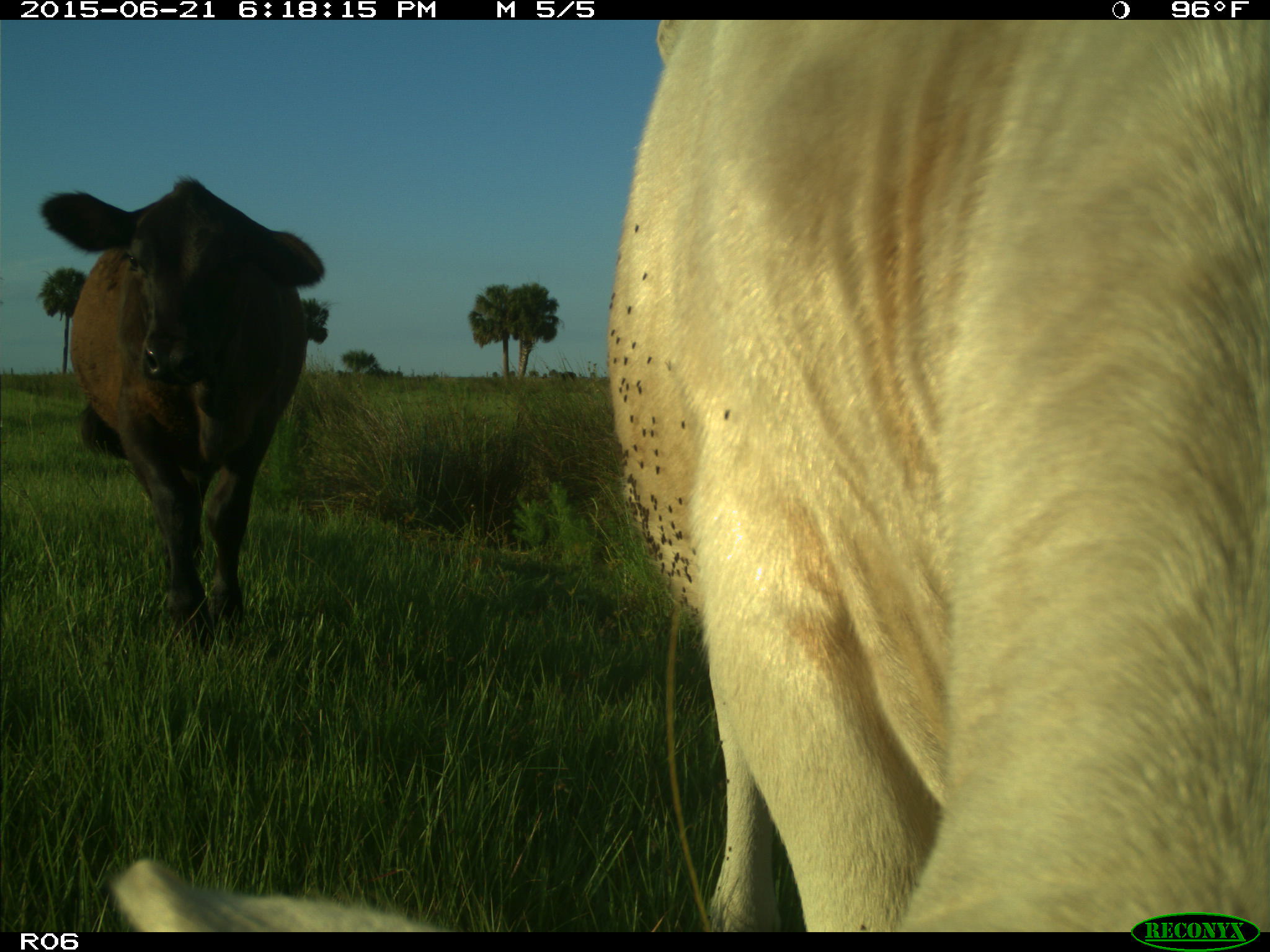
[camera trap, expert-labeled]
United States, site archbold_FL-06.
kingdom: Animalia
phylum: Chordata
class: Mammalia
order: Artiodactyla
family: Bovidae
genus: Bos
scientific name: Bos taurus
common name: domestic cow